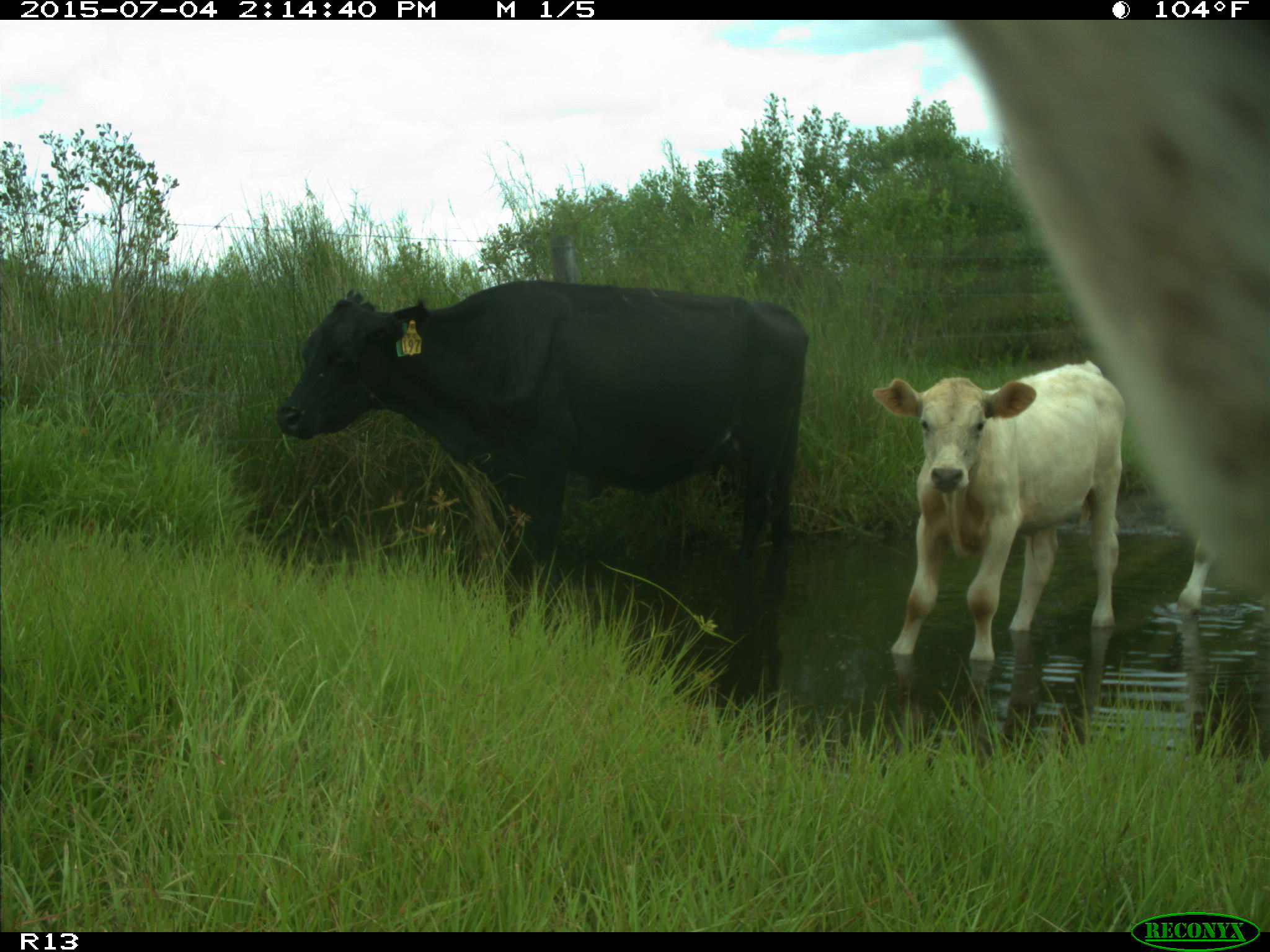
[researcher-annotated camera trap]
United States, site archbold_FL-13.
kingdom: Animalia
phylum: Chordata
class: Mammalia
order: Artiodactyla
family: Bovidae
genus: Bos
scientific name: Bos taurus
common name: domestic cow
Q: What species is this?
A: Bos taurus (domestic cow).